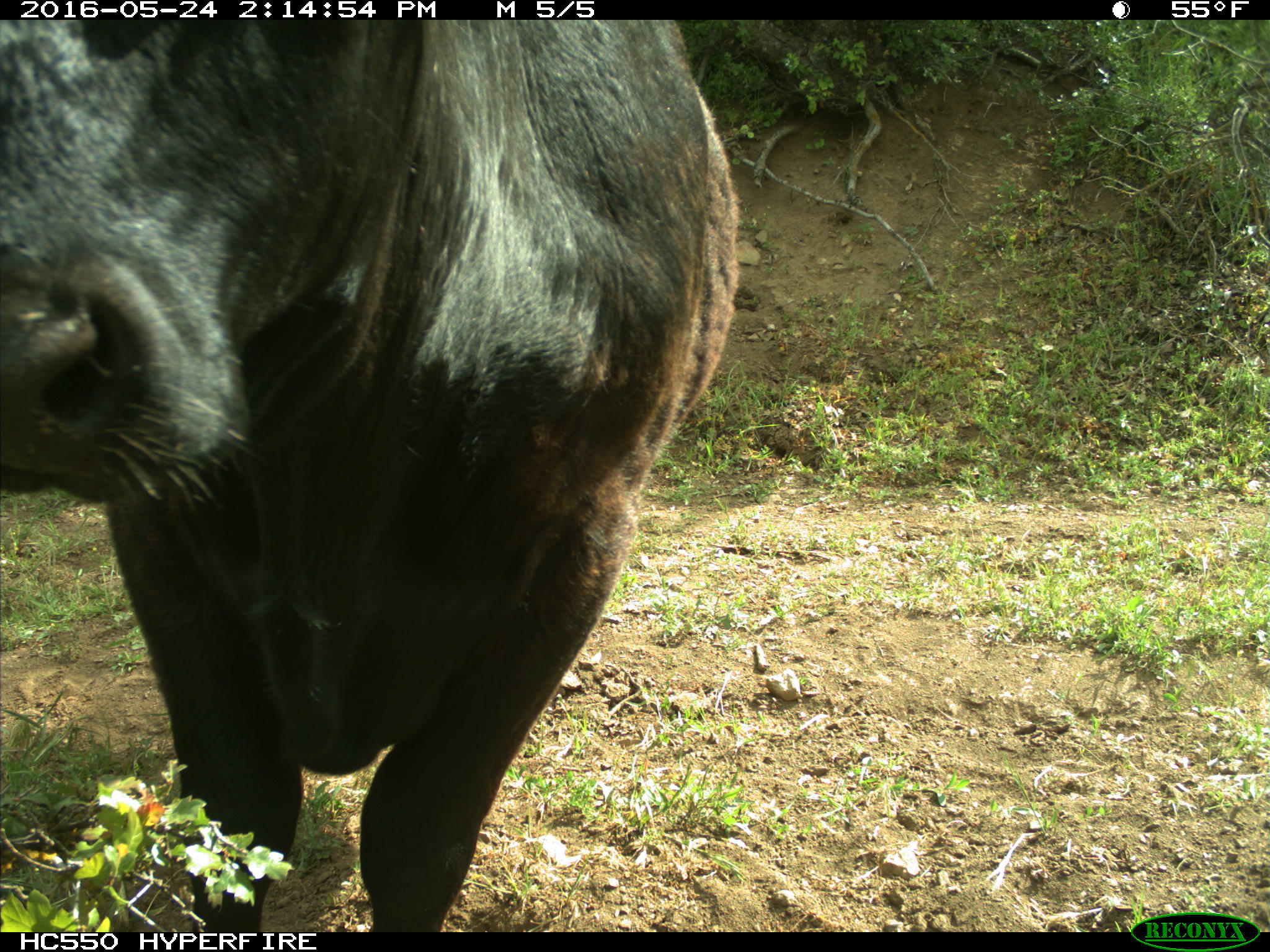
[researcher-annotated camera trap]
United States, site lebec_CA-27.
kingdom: Animalia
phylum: Chordata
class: Mammalia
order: Artiodactyla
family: Bovidae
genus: Bos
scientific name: Bos taurus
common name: domestic cow